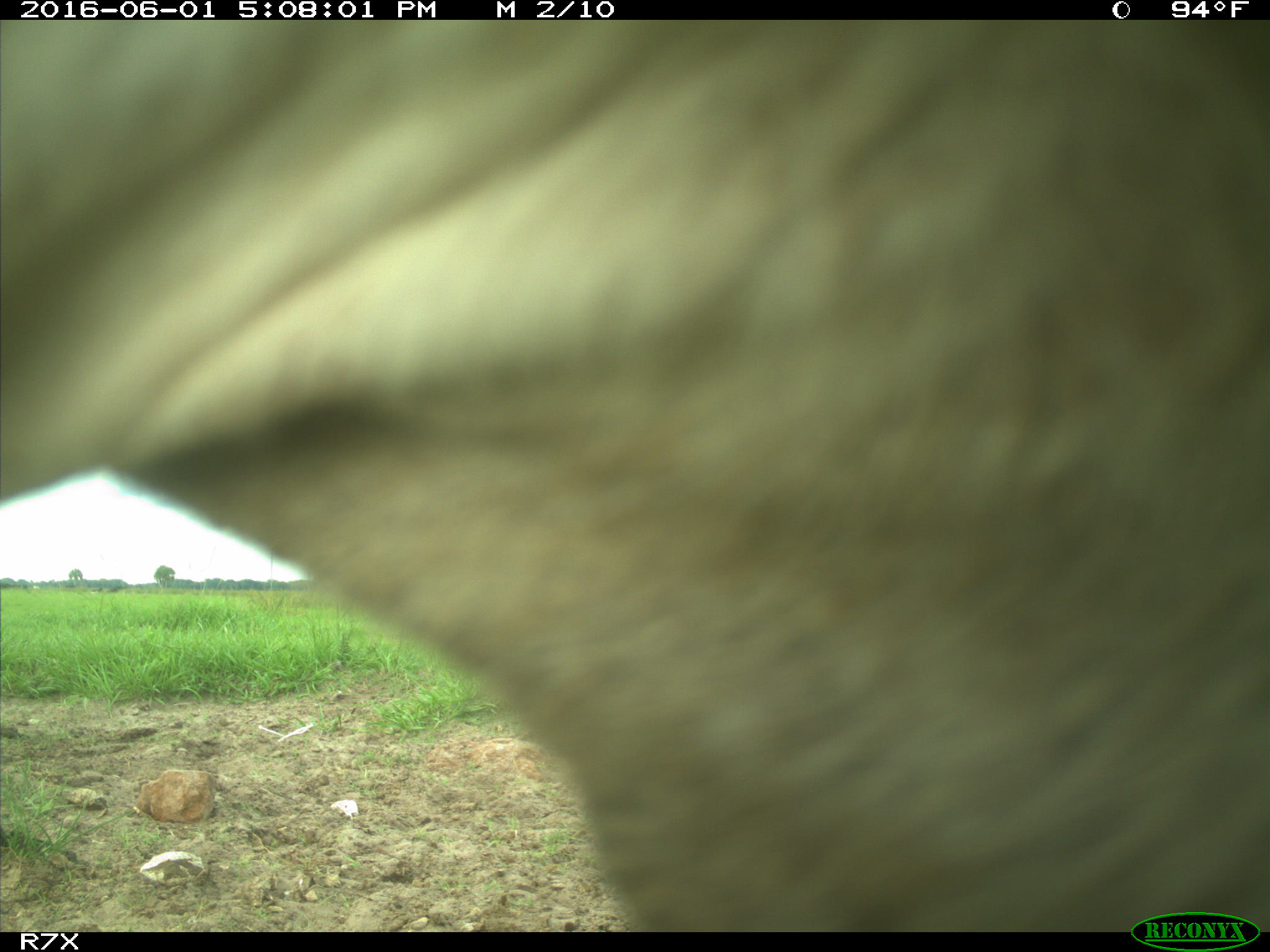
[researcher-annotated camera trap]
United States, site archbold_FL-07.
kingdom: Animalia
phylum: Chordata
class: Mammalia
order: Artiodactyla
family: Bovidae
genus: Bos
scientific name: Bos taurus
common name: domestic cow